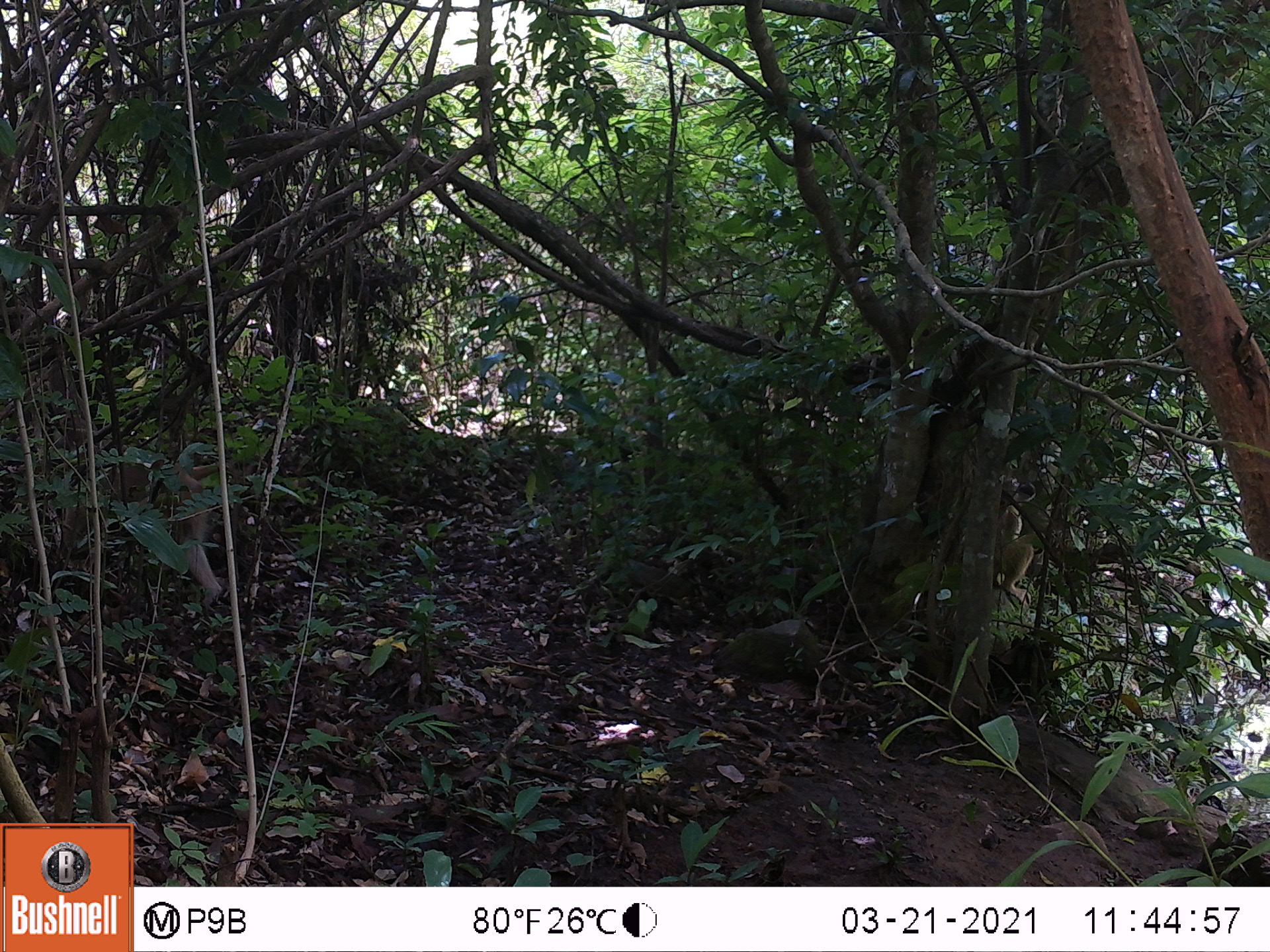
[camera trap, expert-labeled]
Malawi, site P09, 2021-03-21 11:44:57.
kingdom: Animalia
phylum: Chordata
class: Mammalia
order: Primates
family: Cercopithecidae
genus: Papio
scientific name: Papio cynocephalus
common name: yellow baboon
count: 2